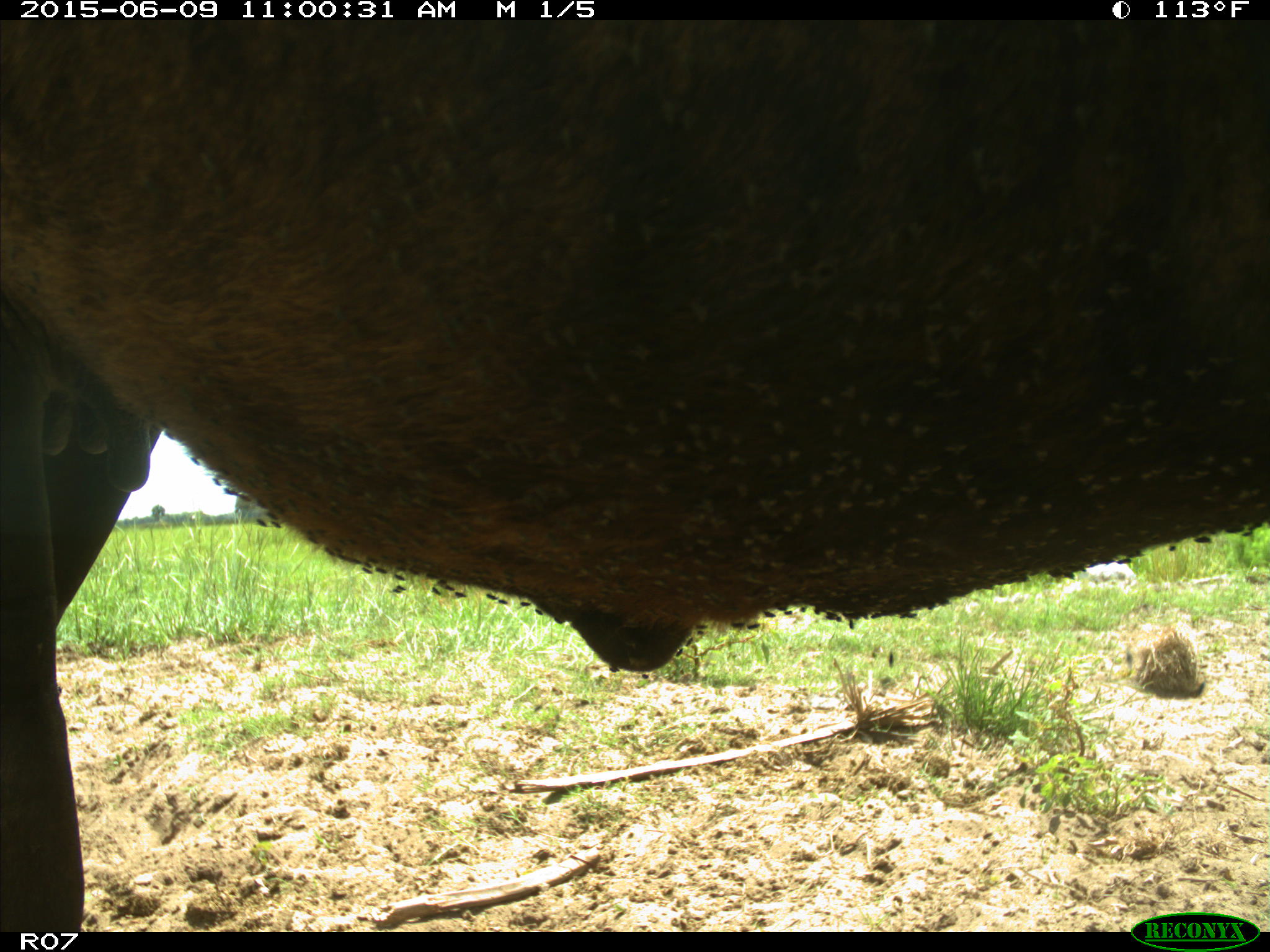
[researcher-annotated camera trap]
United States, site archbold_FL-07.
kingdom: Animalia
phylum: Chordata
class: Mammalia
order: Artiodactyla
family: Bovidae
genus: Bos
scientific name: Bos taurus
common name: domestic cow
Bos taurus (domestic cow).